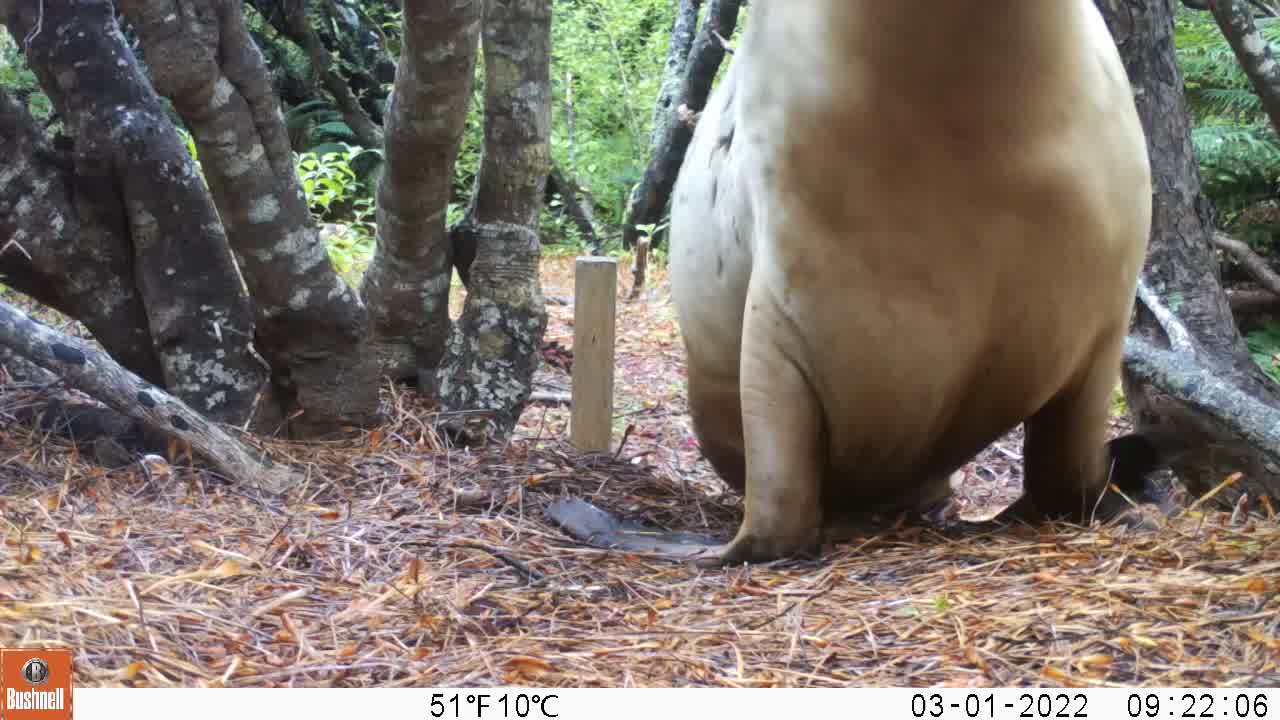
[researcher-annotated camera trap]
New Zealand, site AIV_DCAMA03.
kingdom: Animalia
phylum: Chordata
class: Mammalia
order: Carnivora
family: Otariidae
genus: Phocarctos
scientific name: Phocarctos hookeri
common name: new zealand sea lion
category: sealion